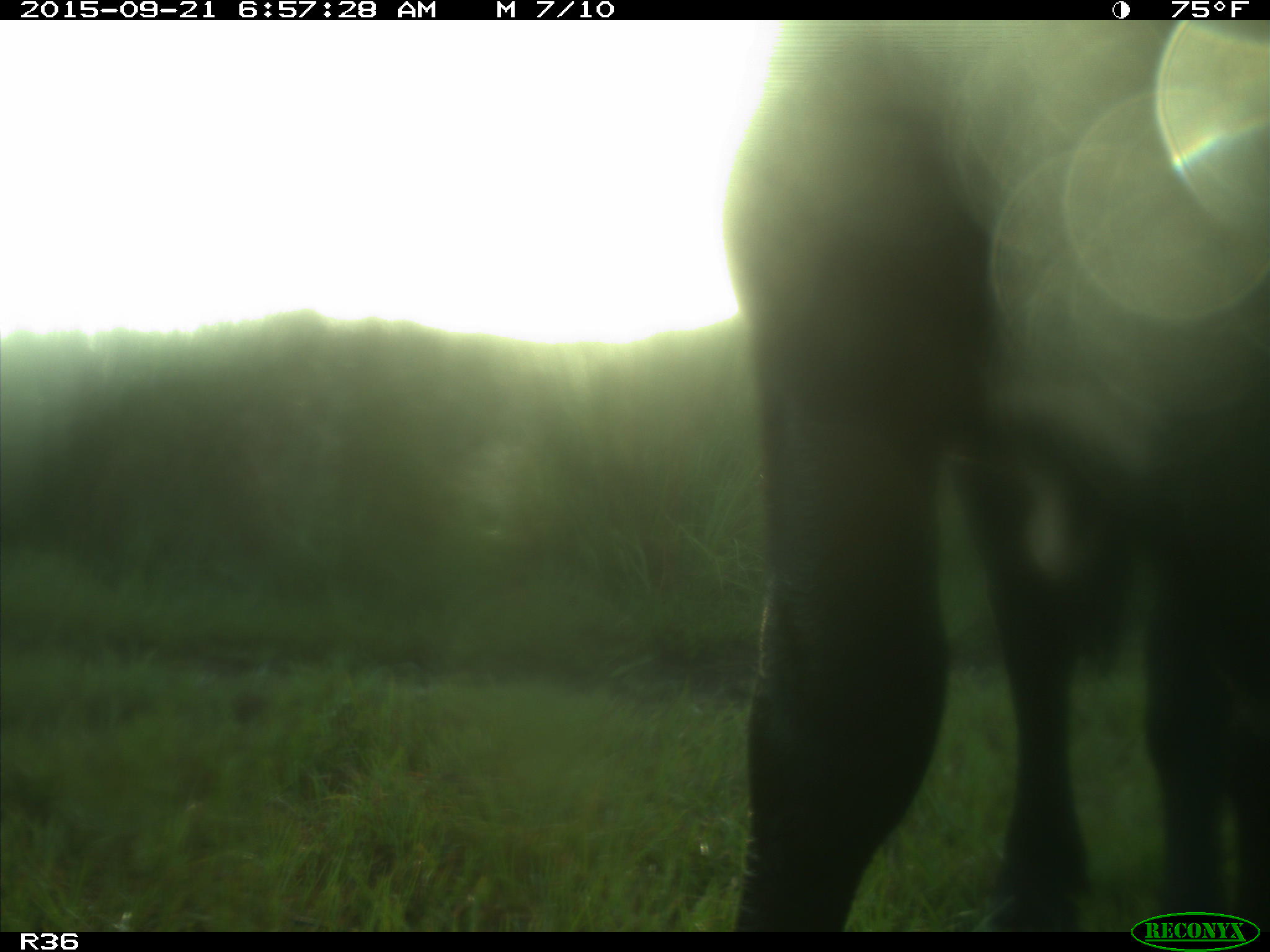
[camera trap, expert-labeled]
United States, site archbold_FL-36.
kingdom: Animalia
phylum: Chordata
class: Mammalia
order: Artiodactyla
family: Bovidae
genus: Bos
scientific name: Bos taurus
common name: domestic cow